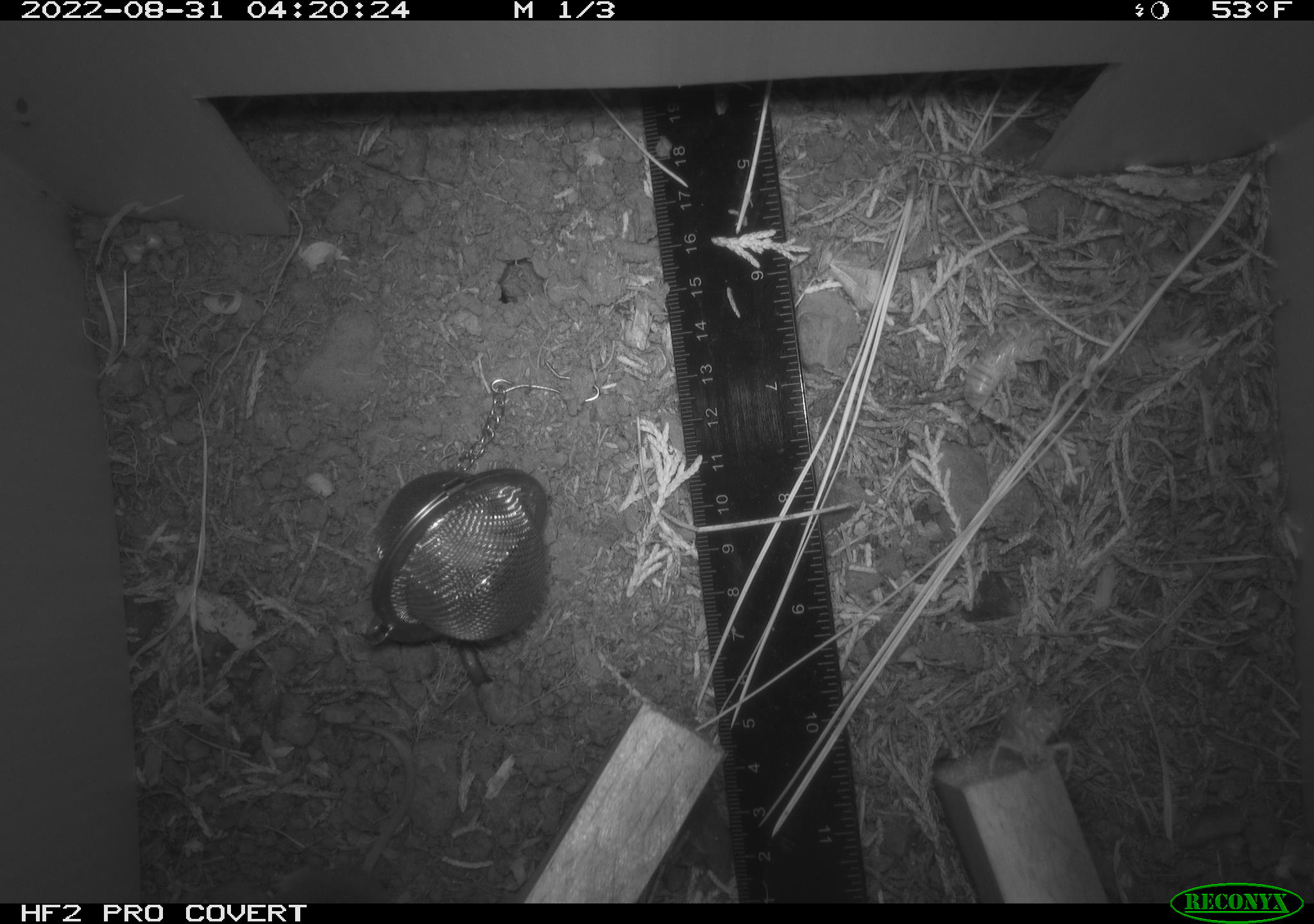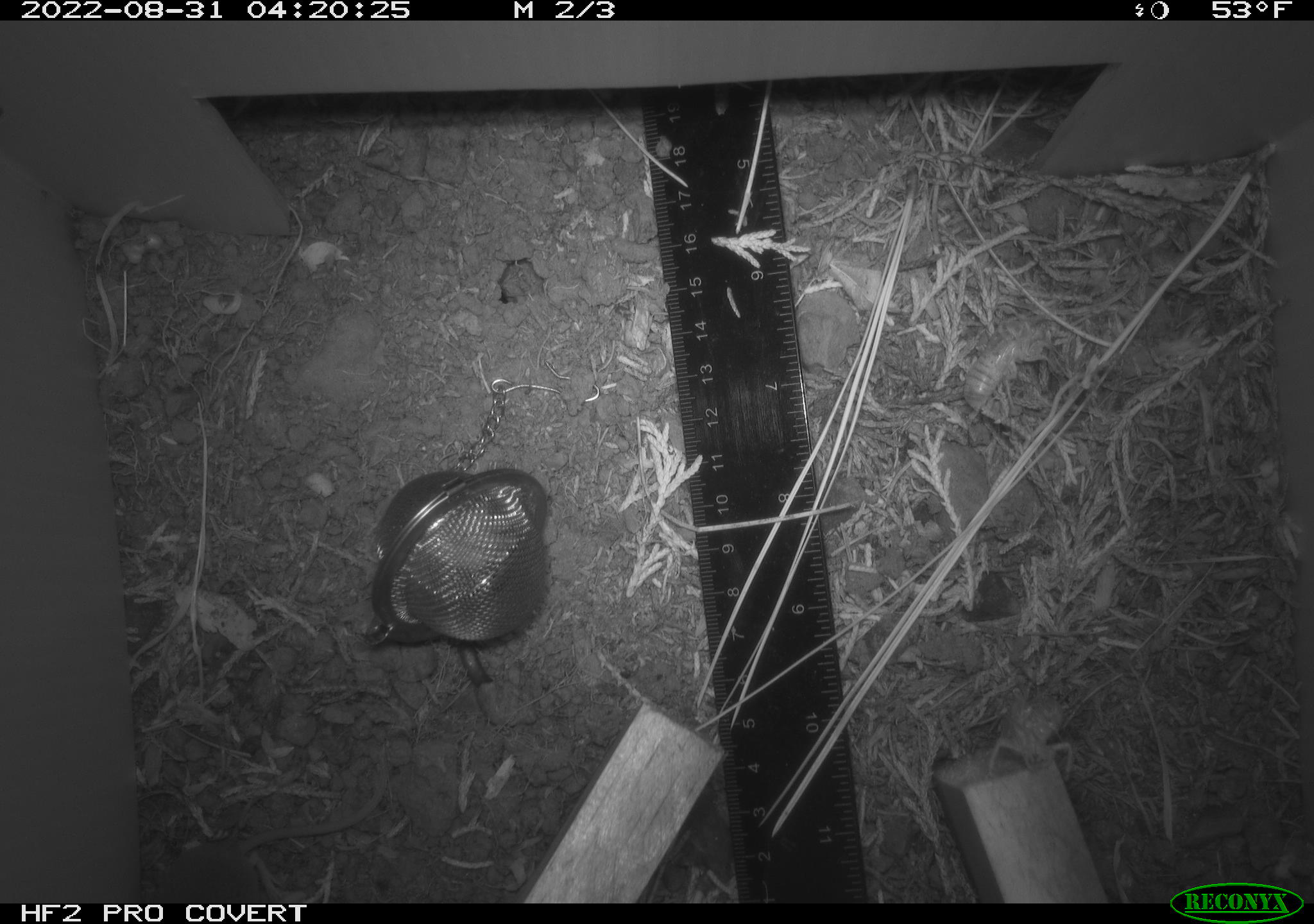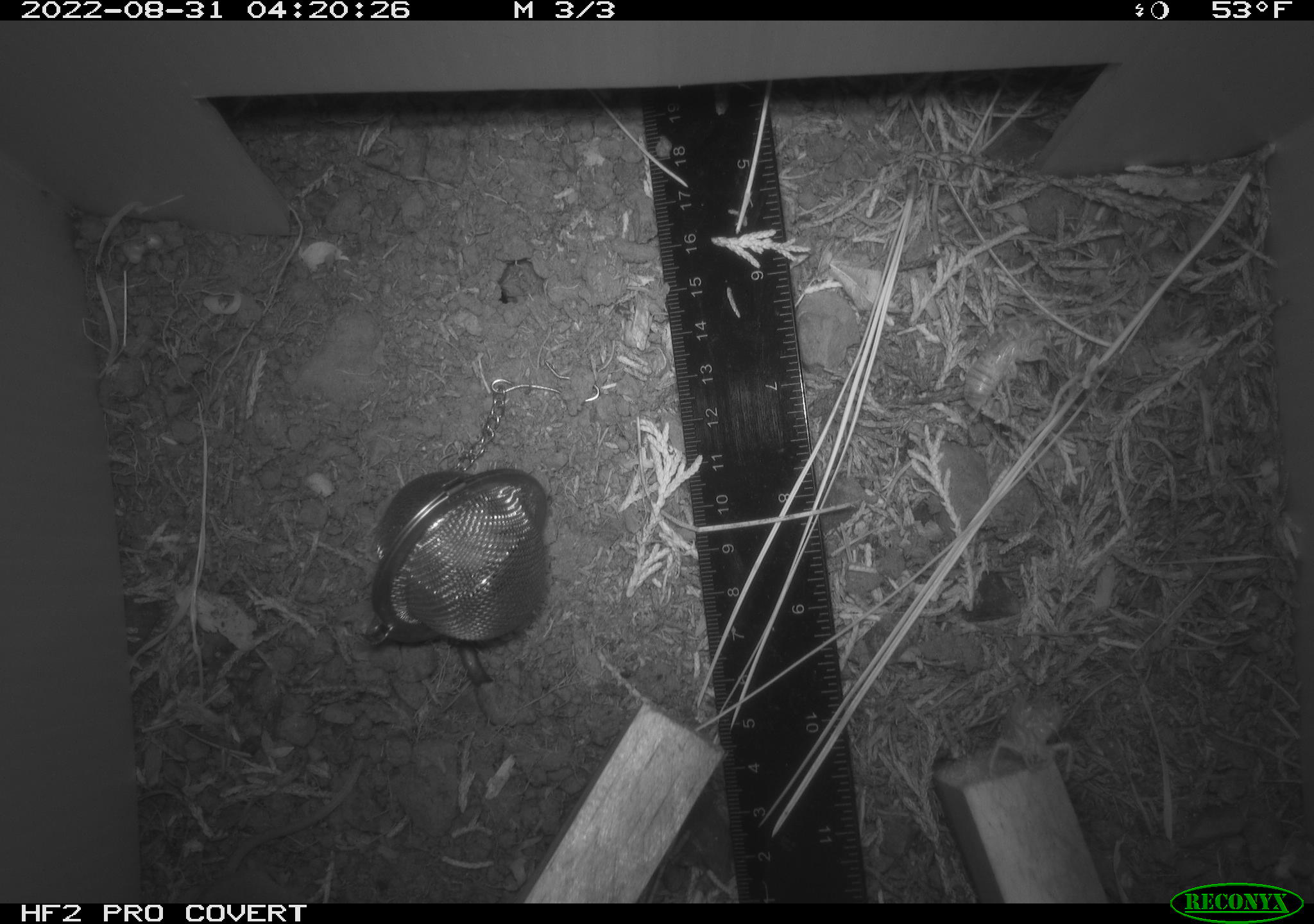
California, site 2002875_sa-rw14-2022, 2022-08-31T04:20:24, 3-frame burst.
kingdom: Animalia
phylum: Chordata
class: Mammalia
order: Eulipotyphla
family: Soricidae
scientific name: Soricidae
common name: shrews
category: soricidae family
Soricidae family (shrews) (Soricidae).